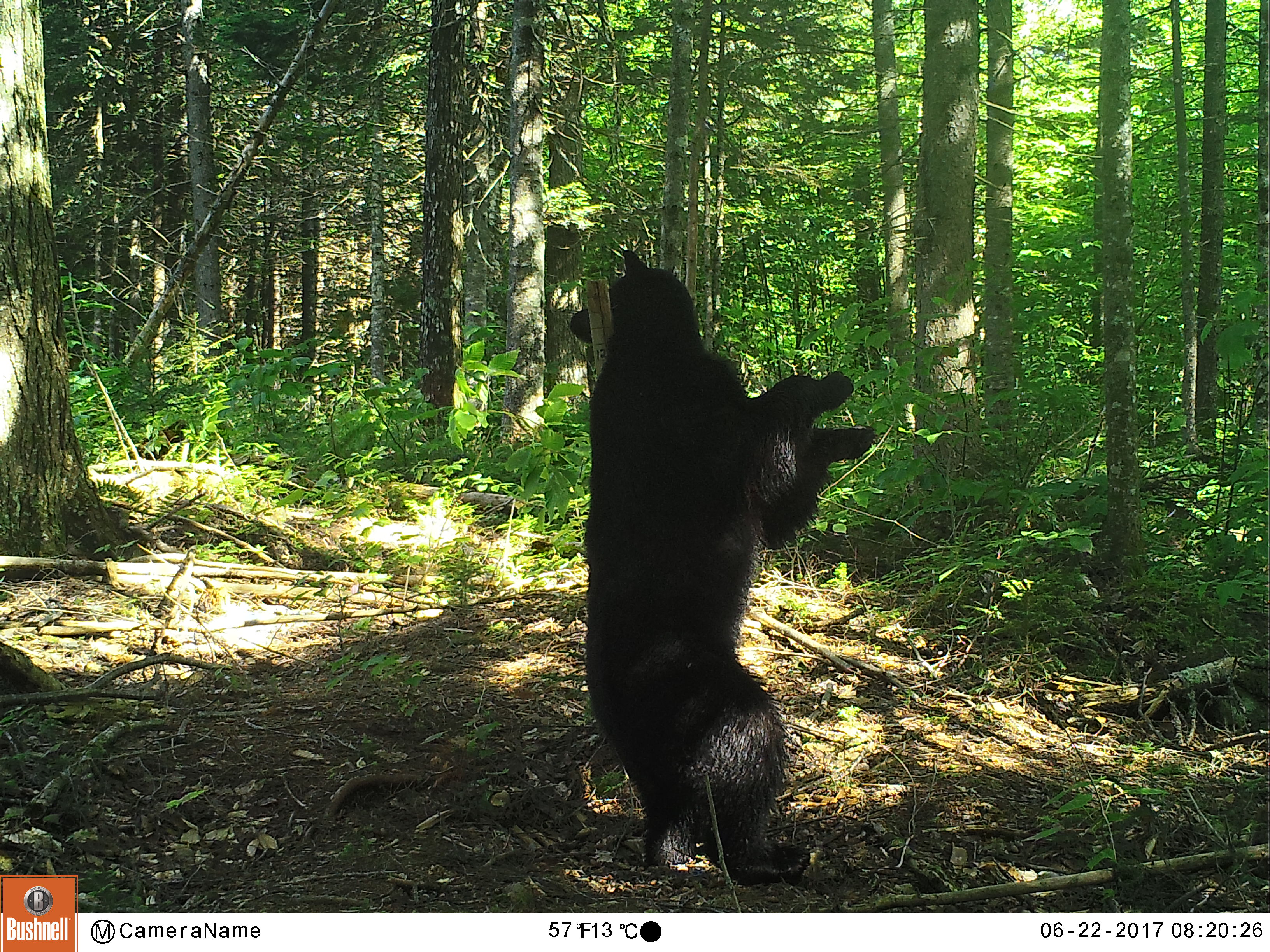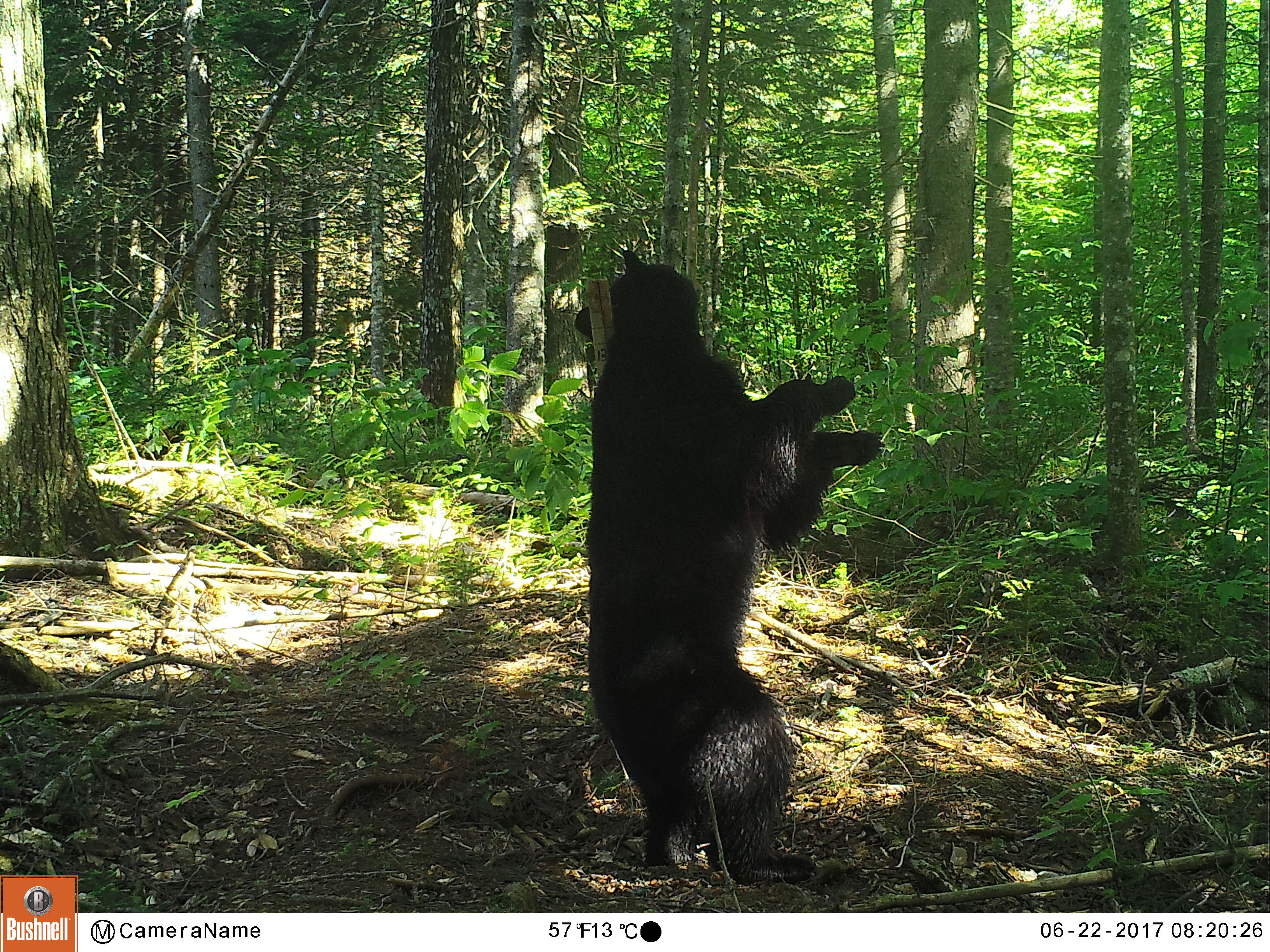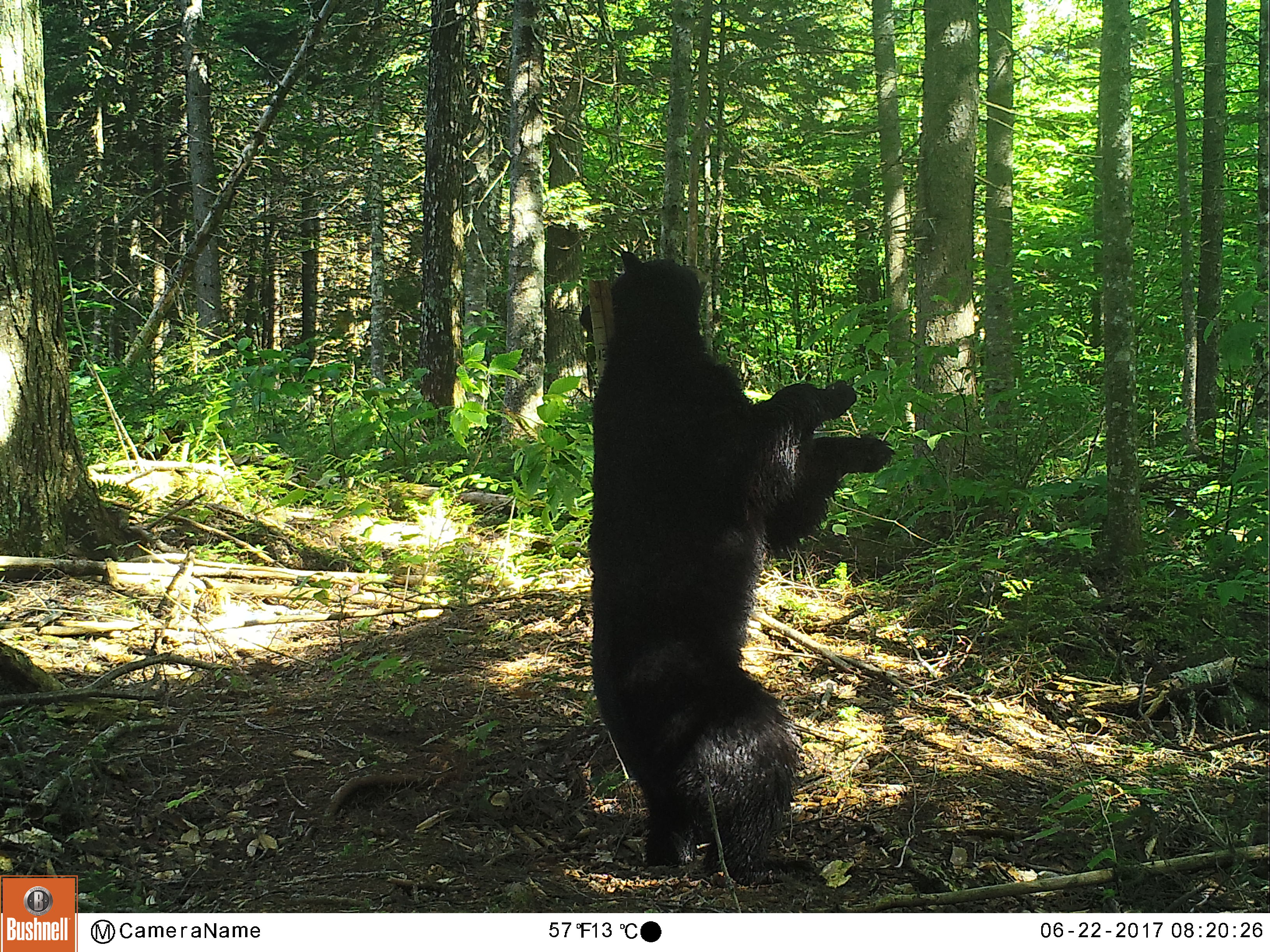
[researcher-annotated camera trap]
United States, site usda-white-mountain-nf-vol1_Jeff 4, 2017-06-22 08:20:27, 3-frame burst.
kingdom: Animalia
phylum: Chordata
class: Mammalia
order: Carnivora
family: Ursidae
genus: Ursus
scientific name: Ursus americanus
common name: black bear